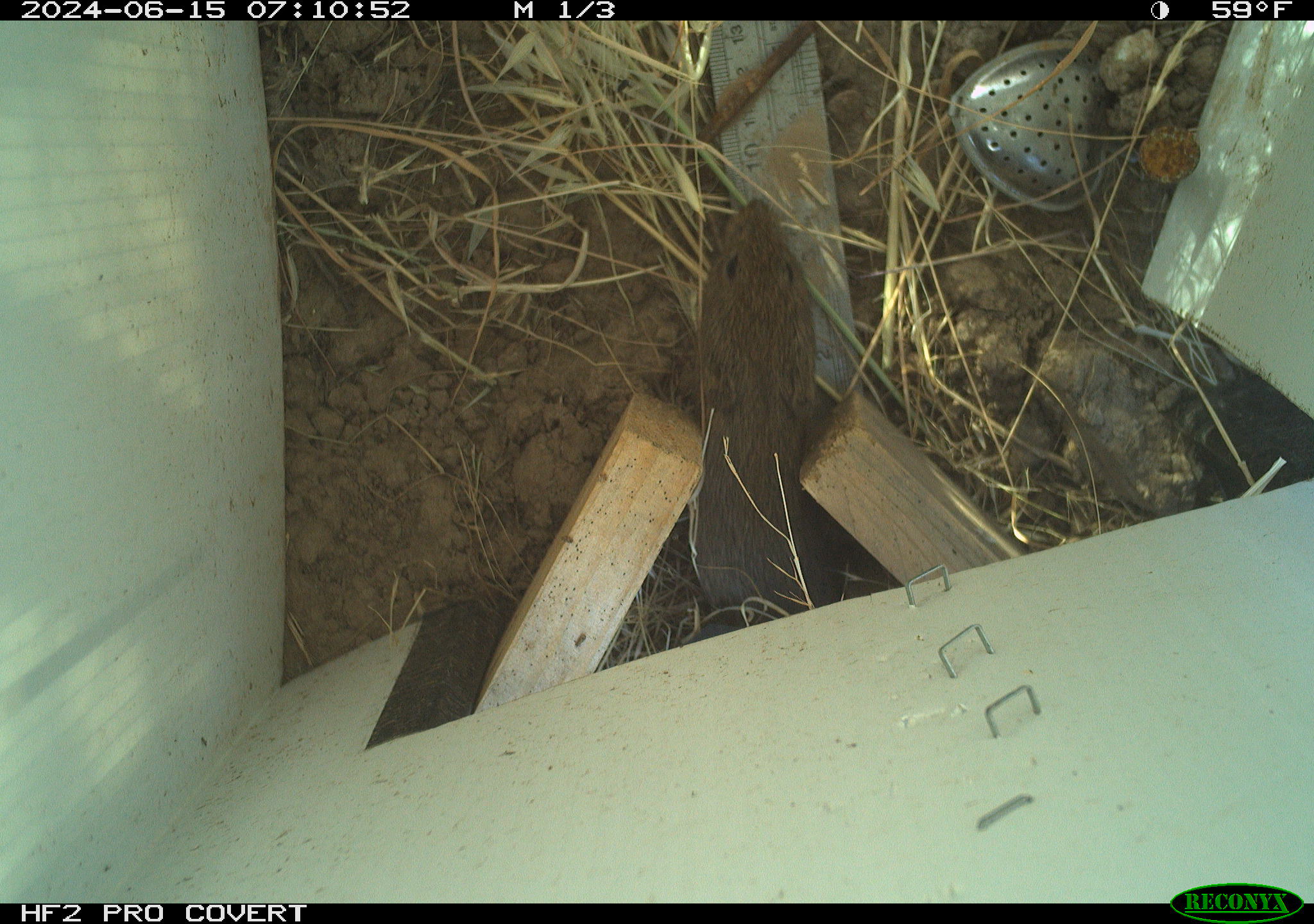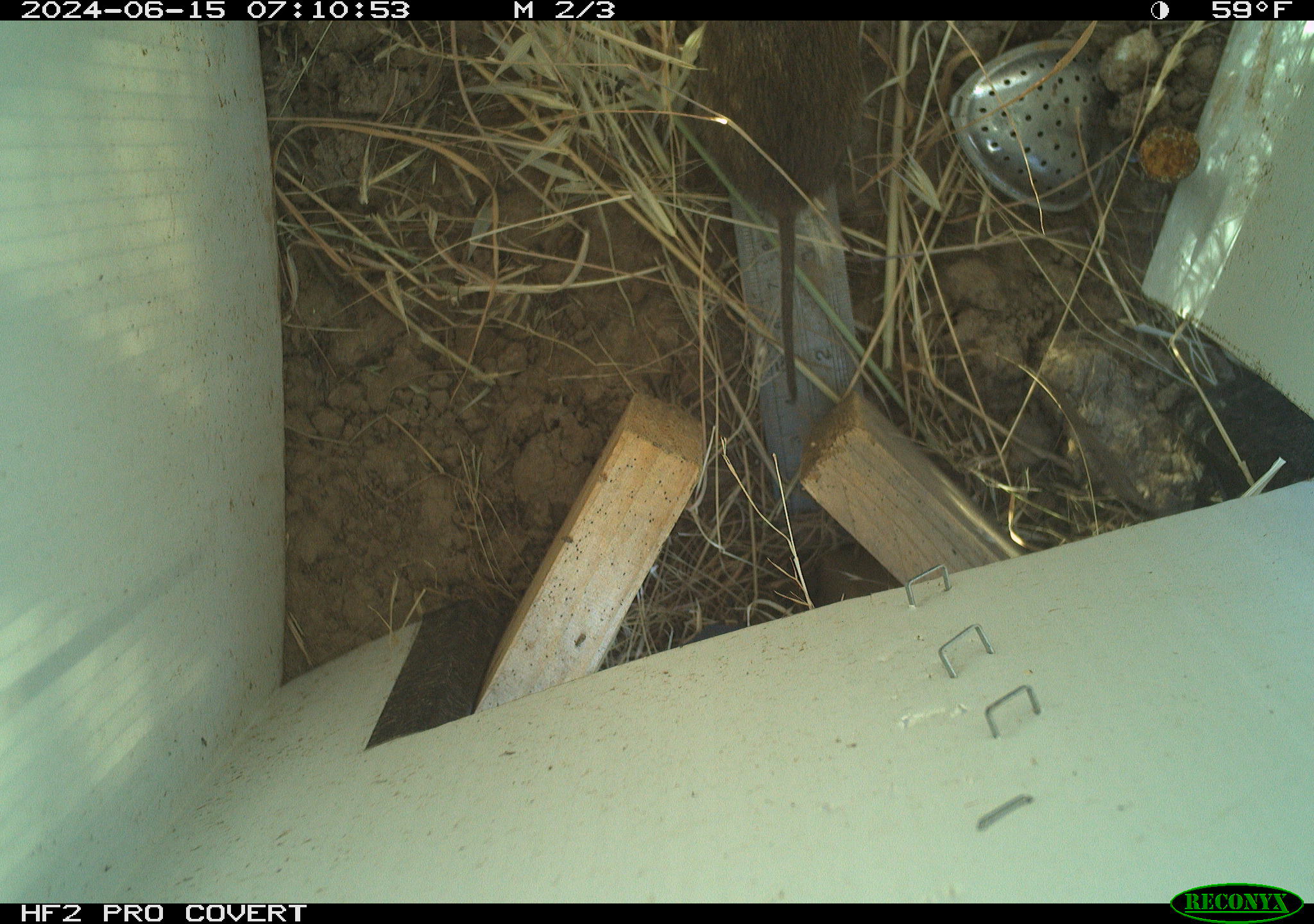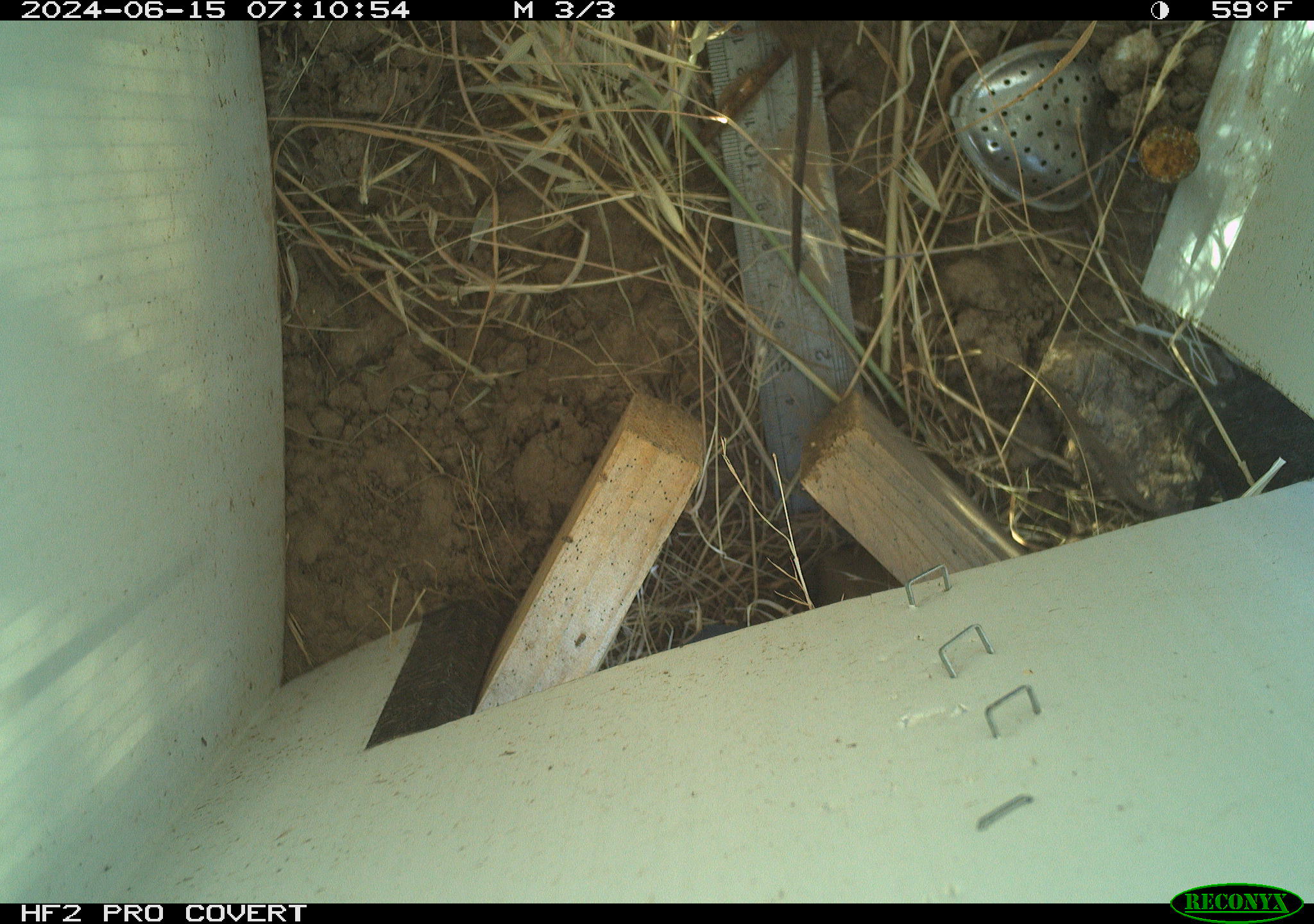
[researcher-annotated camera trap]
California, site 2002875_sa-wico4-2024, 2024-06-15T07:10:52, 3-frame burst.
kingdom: Animalia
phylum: Chordata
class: Mammalia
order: Rodentia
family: Cricetidae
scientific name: Arvicolinae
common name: voles, lemmings, and muskrats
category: arvicolinae subfamily